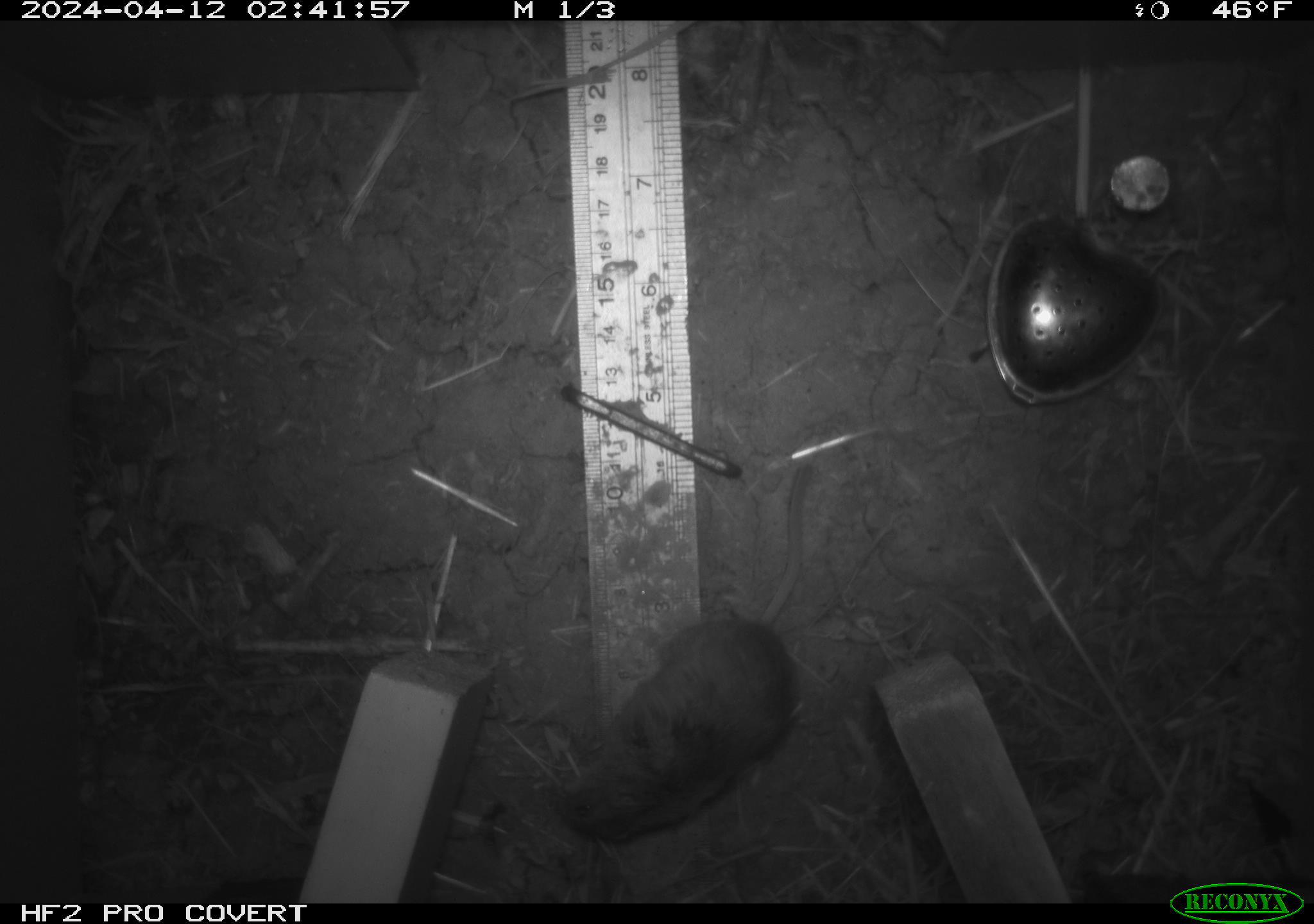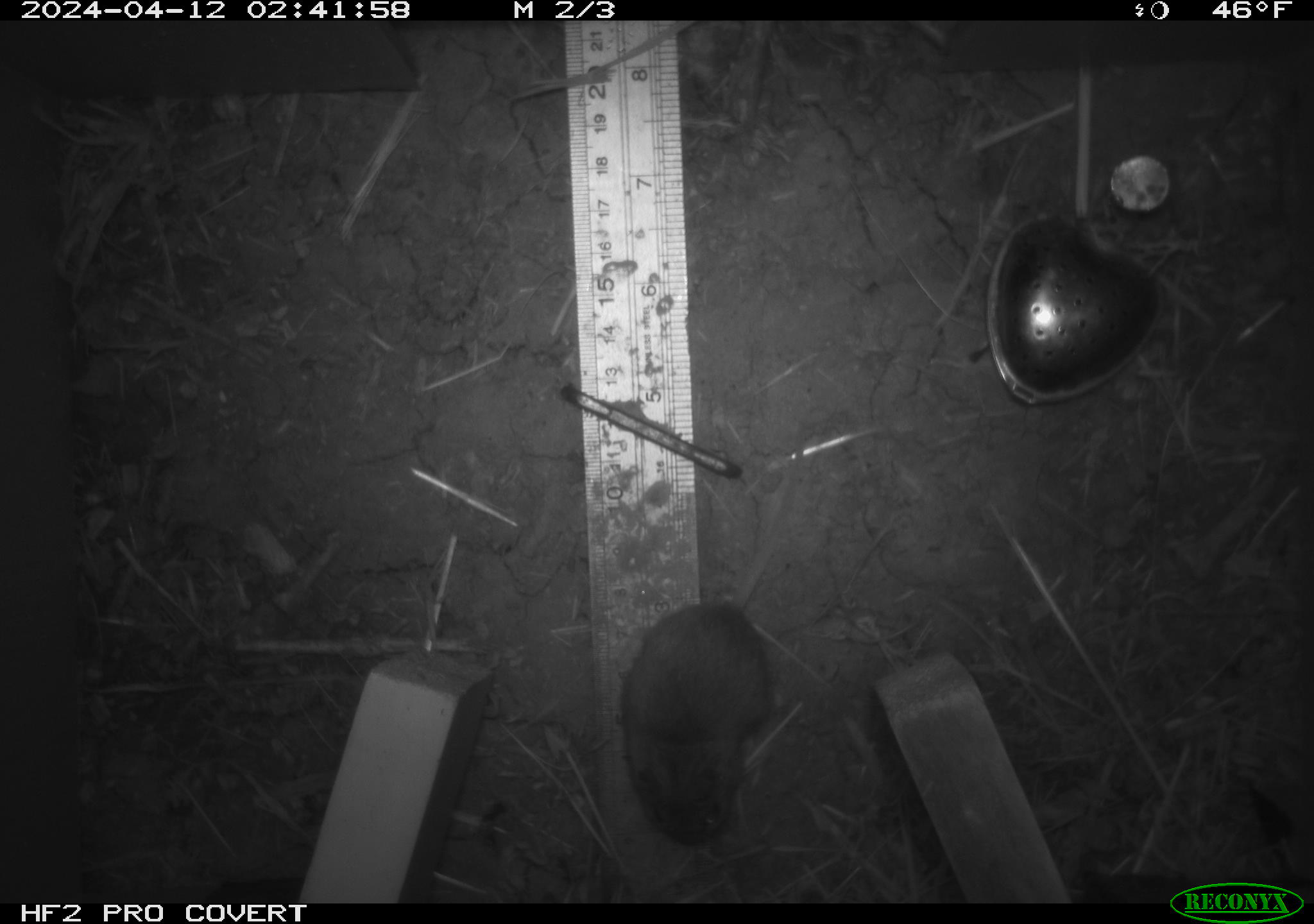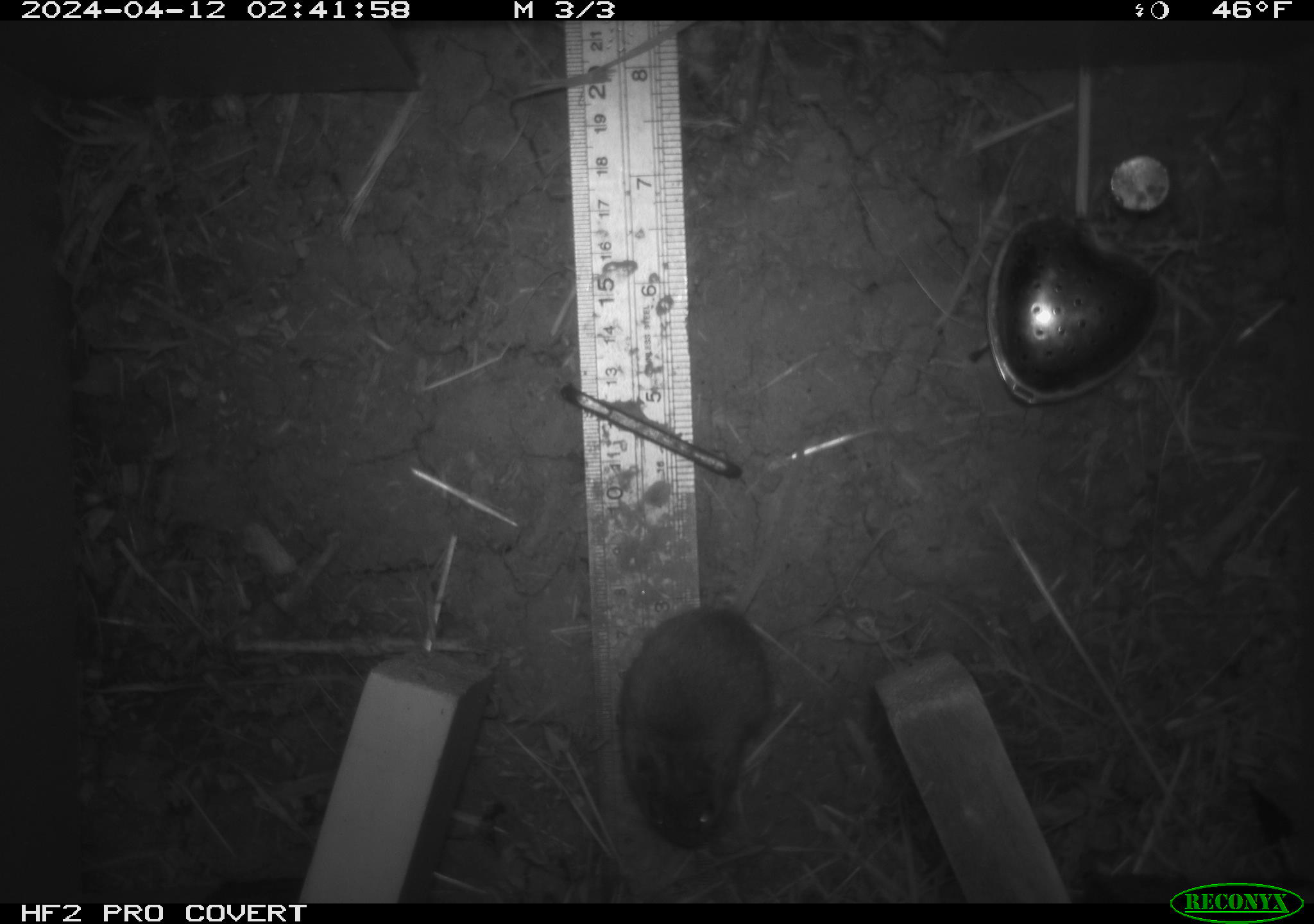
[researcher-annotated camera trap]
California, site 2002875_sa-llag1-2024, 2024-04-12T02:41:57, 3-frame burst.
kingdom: Animalia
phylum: Chordata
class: Mammalia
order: Rodentia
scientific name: Rodentia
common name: mouse species